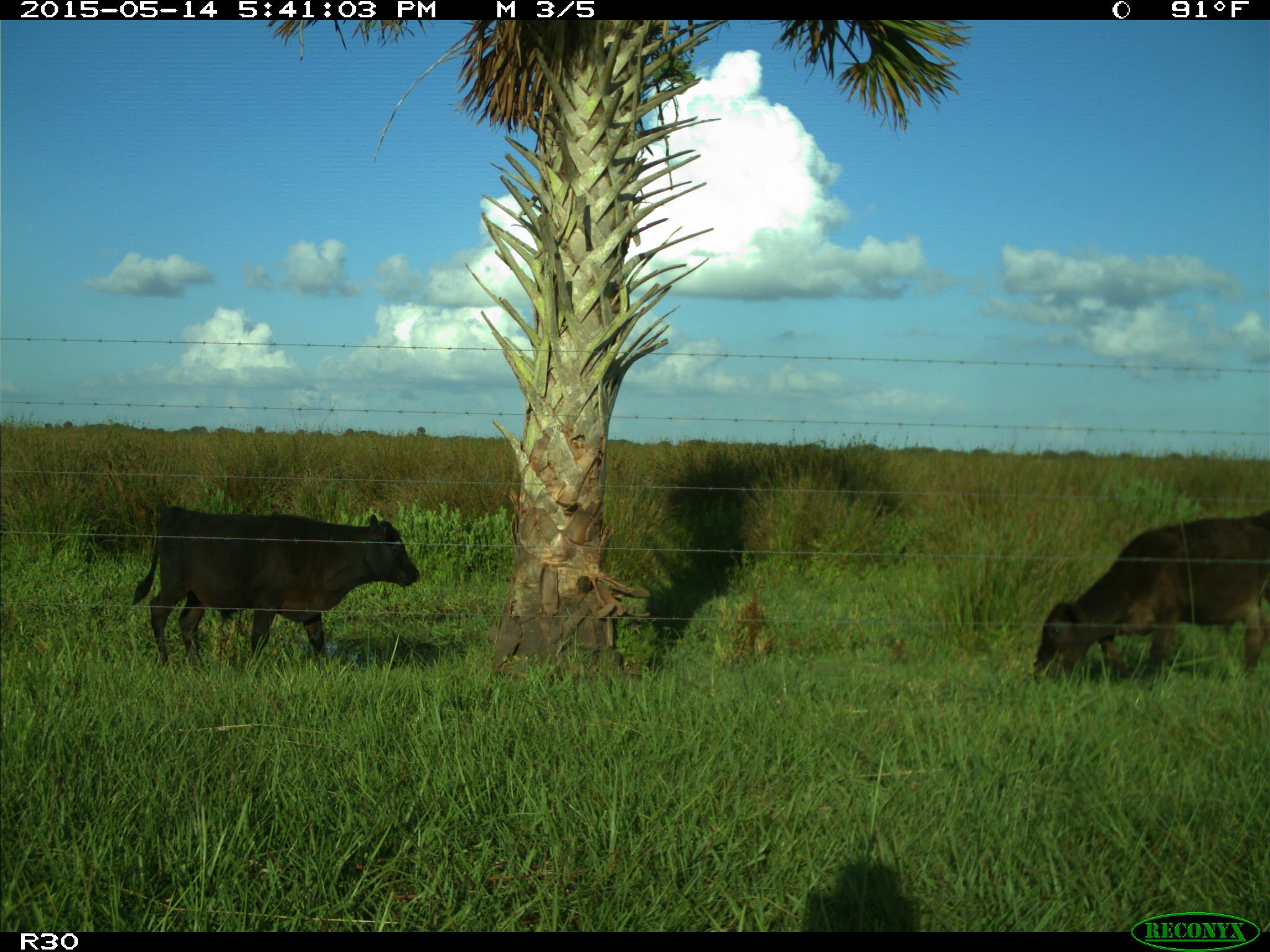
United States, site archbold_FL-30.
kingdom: Animalia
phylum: Chordata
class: Mammalia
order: Artiodactyla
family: Bovidae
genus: Bos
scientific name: Bos taurus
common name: domestic cow